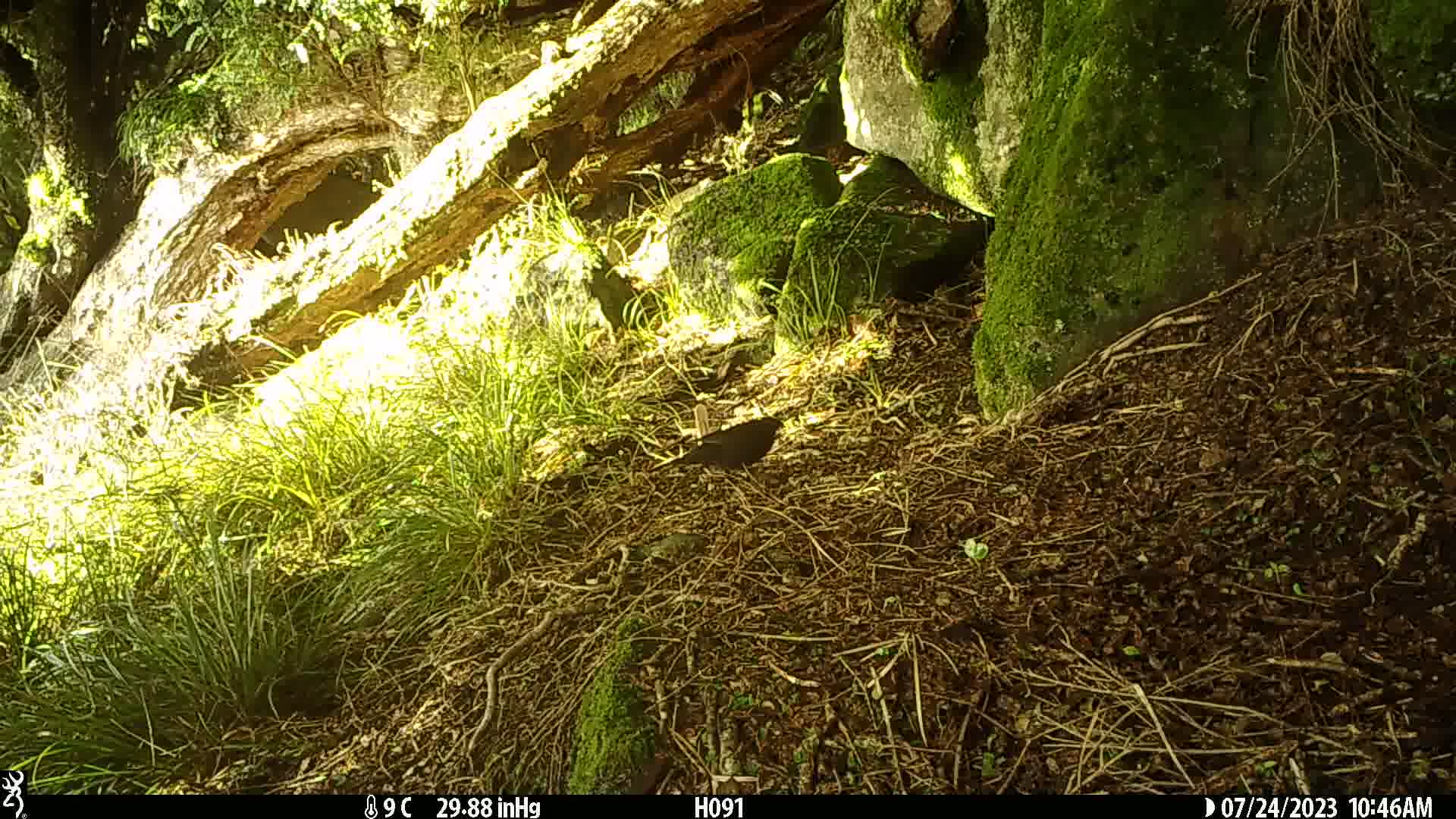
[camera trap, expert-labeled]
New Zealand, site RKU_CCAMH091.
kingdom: Animalia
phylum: Chordata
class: Aves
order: Passeriformes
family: Turdidae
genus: Turdus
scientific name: Turdus merula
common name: eurasian blackbird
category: blackbird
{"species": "blackbird (eurasian blackbird) (Turdus merula)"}